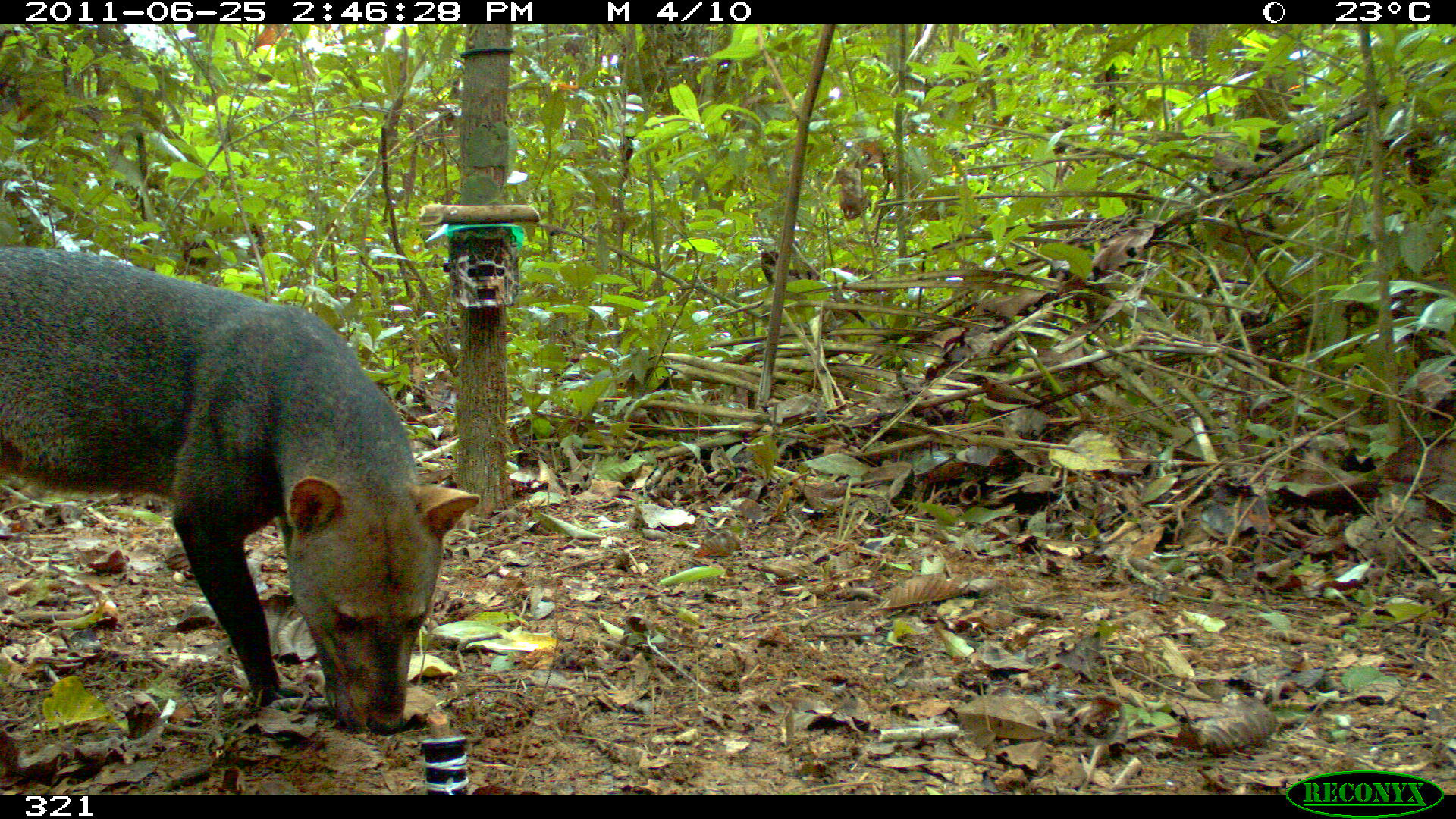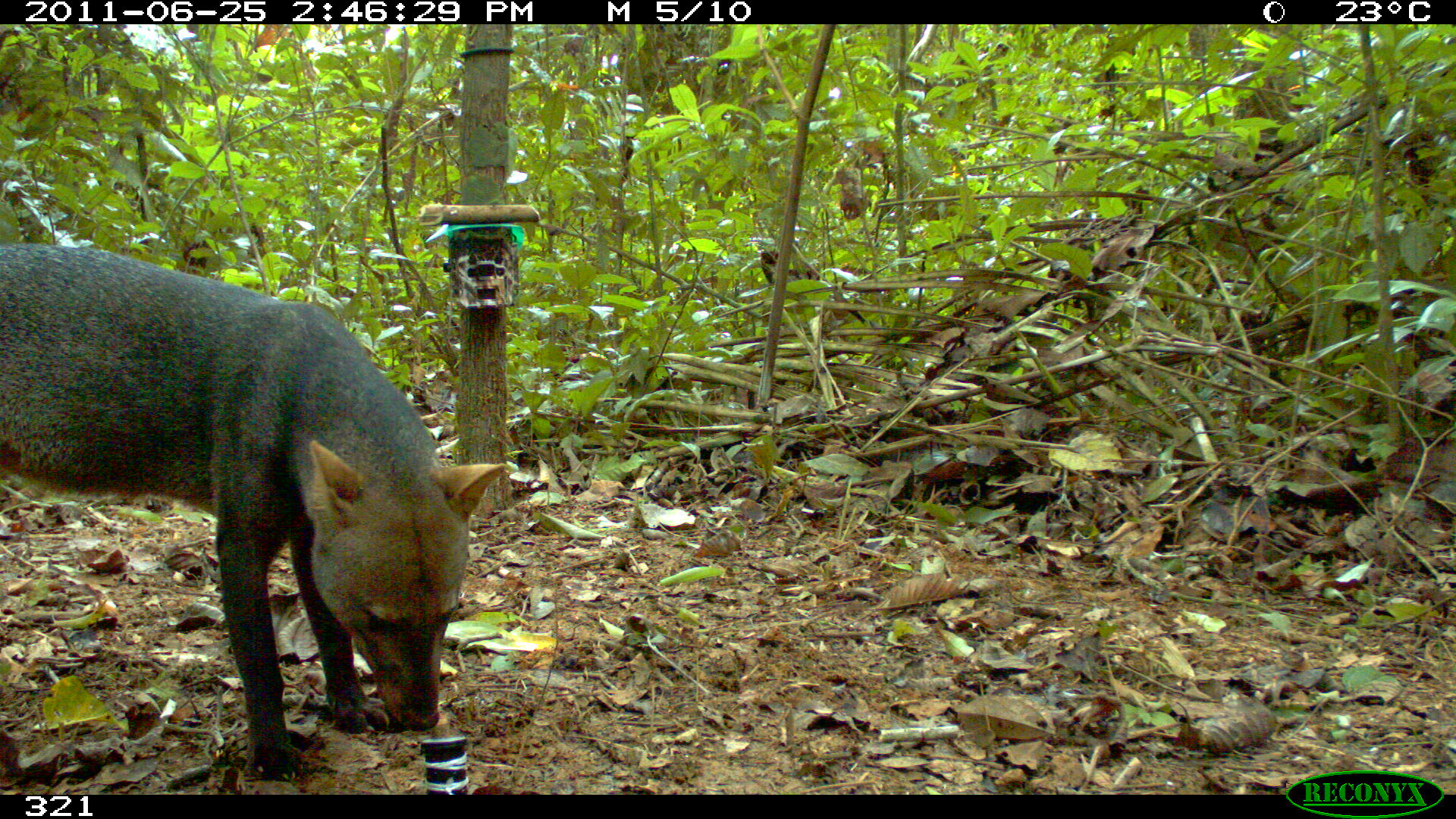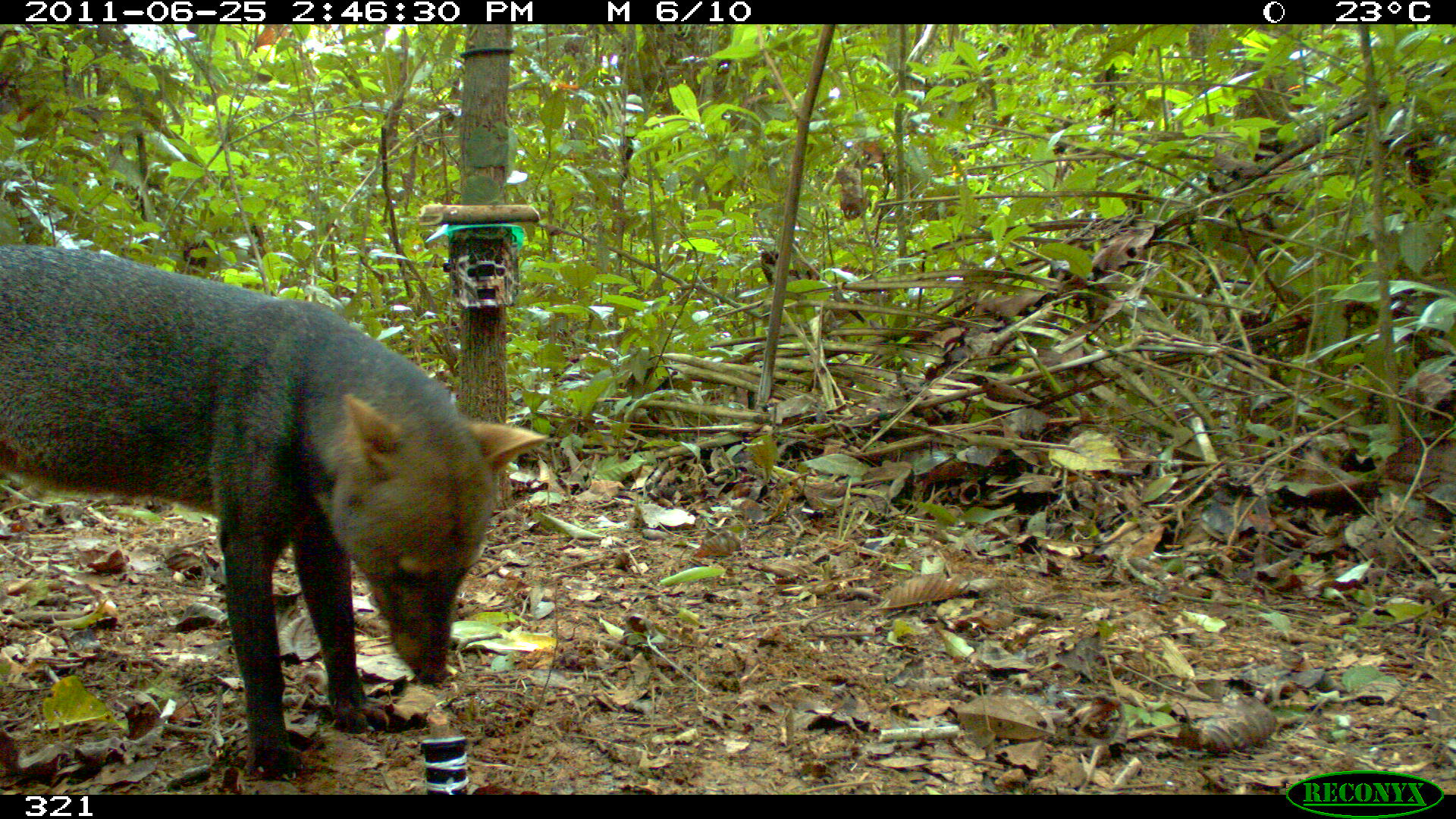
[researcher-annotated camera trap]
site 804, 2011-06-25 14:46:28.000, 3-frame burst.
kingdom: Animalia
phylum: Chordata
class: Mammalia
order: Carnivora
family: Canidae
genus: Atelocynus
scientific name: Atelocynus microtis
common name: short-eared dog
Atelocynus microtis (short-eared dog).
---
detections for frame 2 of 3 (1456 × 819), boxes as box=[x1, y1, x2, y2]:
atelocynus microtis: box=[0, 241, 507, 780]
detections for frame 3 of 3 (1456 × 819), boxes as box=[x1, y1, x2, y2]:
atelocynus microtis: box=[0, 242, 547, 780]